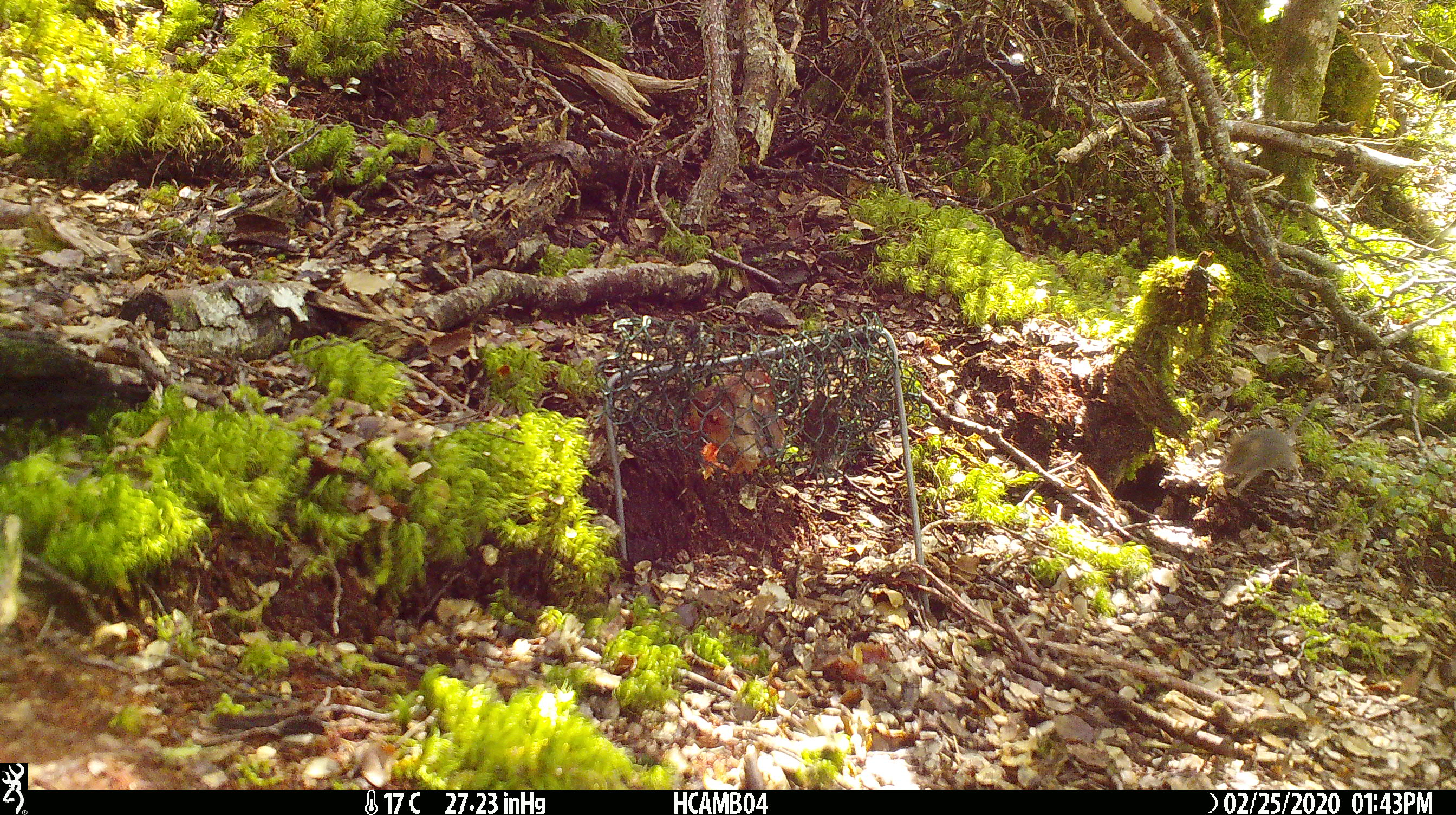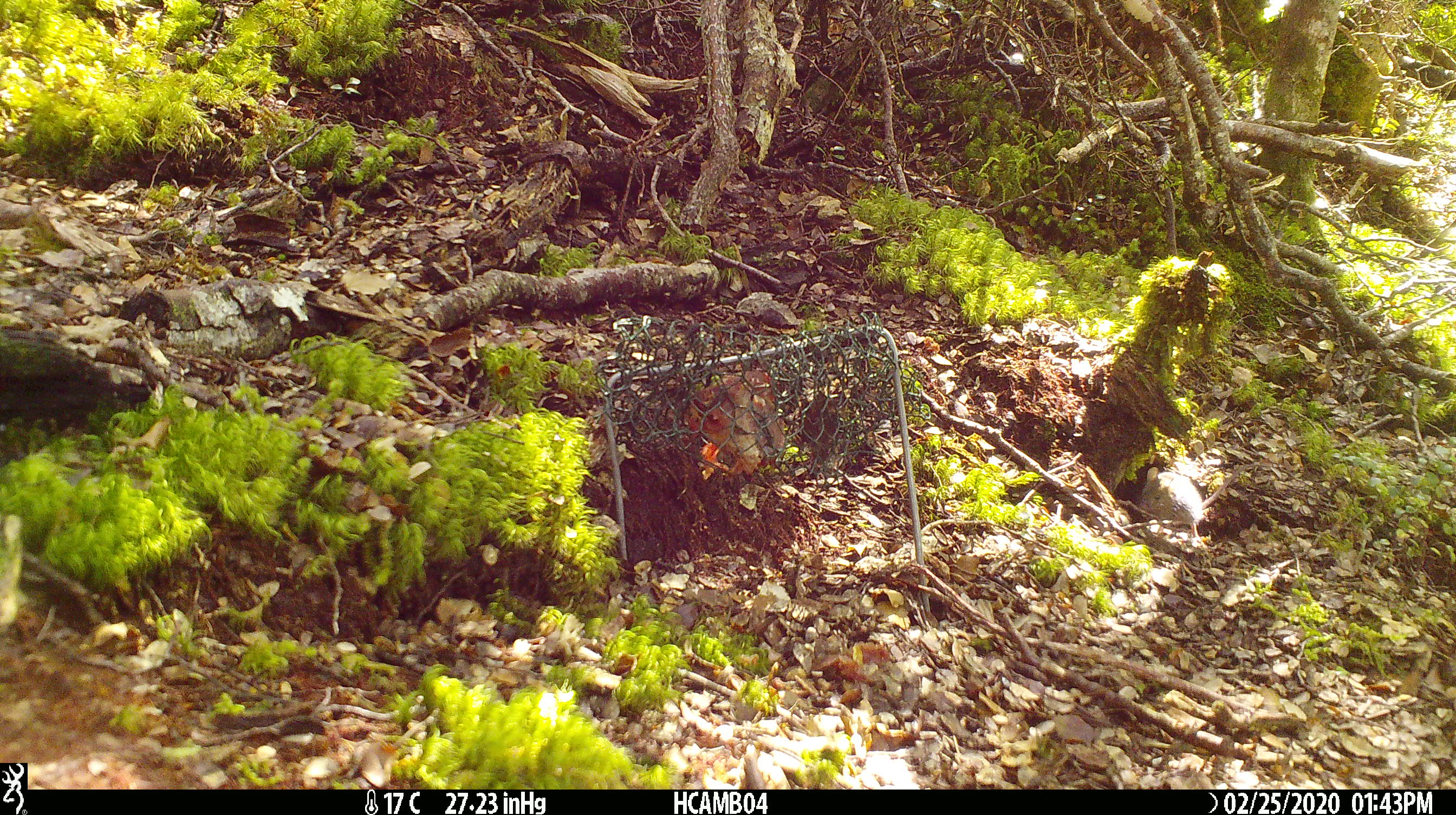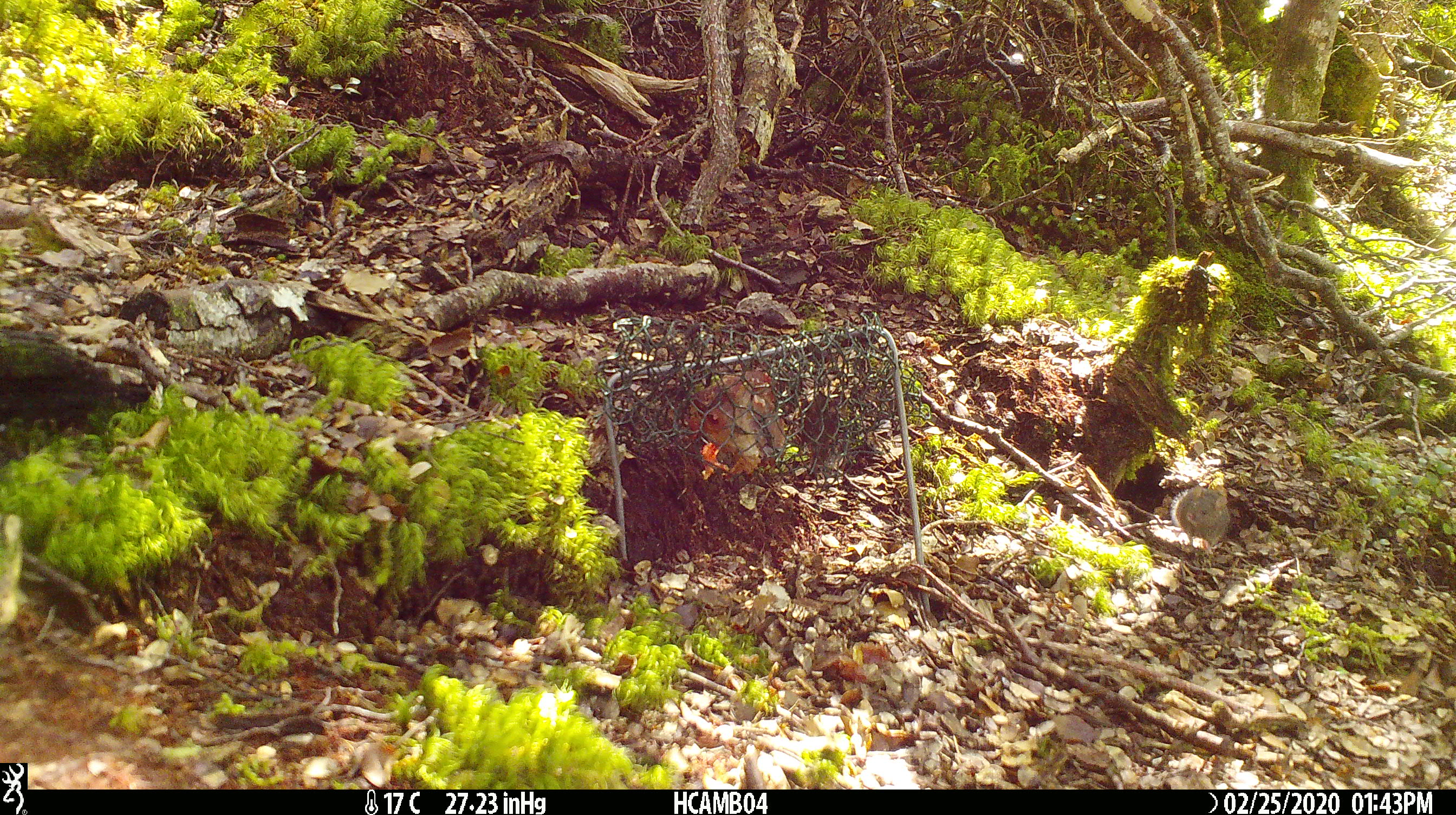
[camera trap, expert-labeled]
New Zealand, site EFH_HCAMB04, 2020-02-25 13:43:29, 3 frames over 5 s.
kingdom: Animalia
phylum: Chordata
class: Mammalia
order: Rodentia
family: Muridae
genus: Mus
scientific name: Mus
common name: mouse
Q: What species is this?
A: Mouse (Mus).